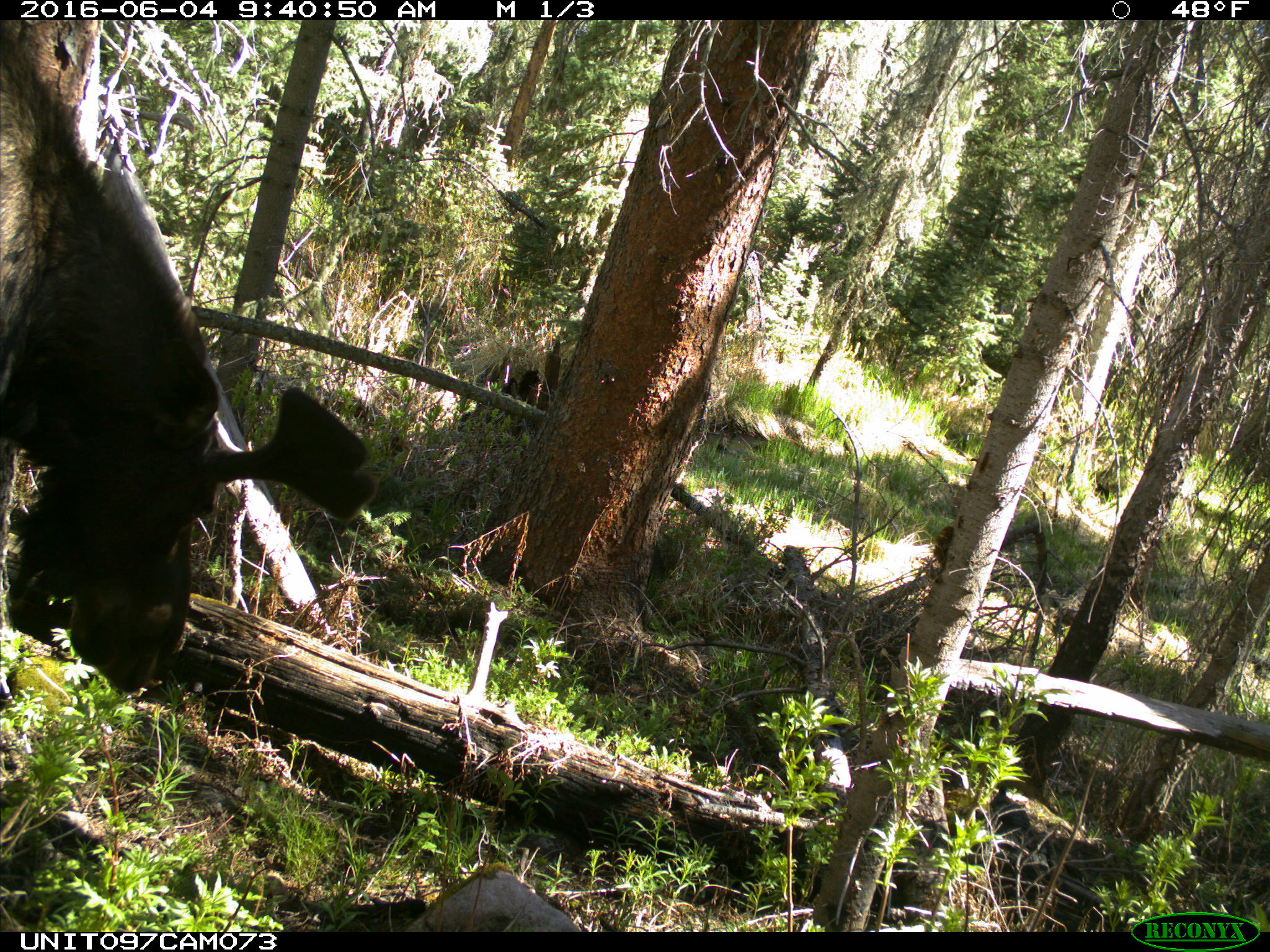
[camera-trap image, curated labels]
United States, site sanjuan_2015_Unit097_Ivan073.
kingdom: Animalia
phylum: Chordata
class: Mammalia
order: Artiodactyla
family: Cervidae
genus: Alces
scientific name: Alces alces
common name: moose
Alces alces (moose).